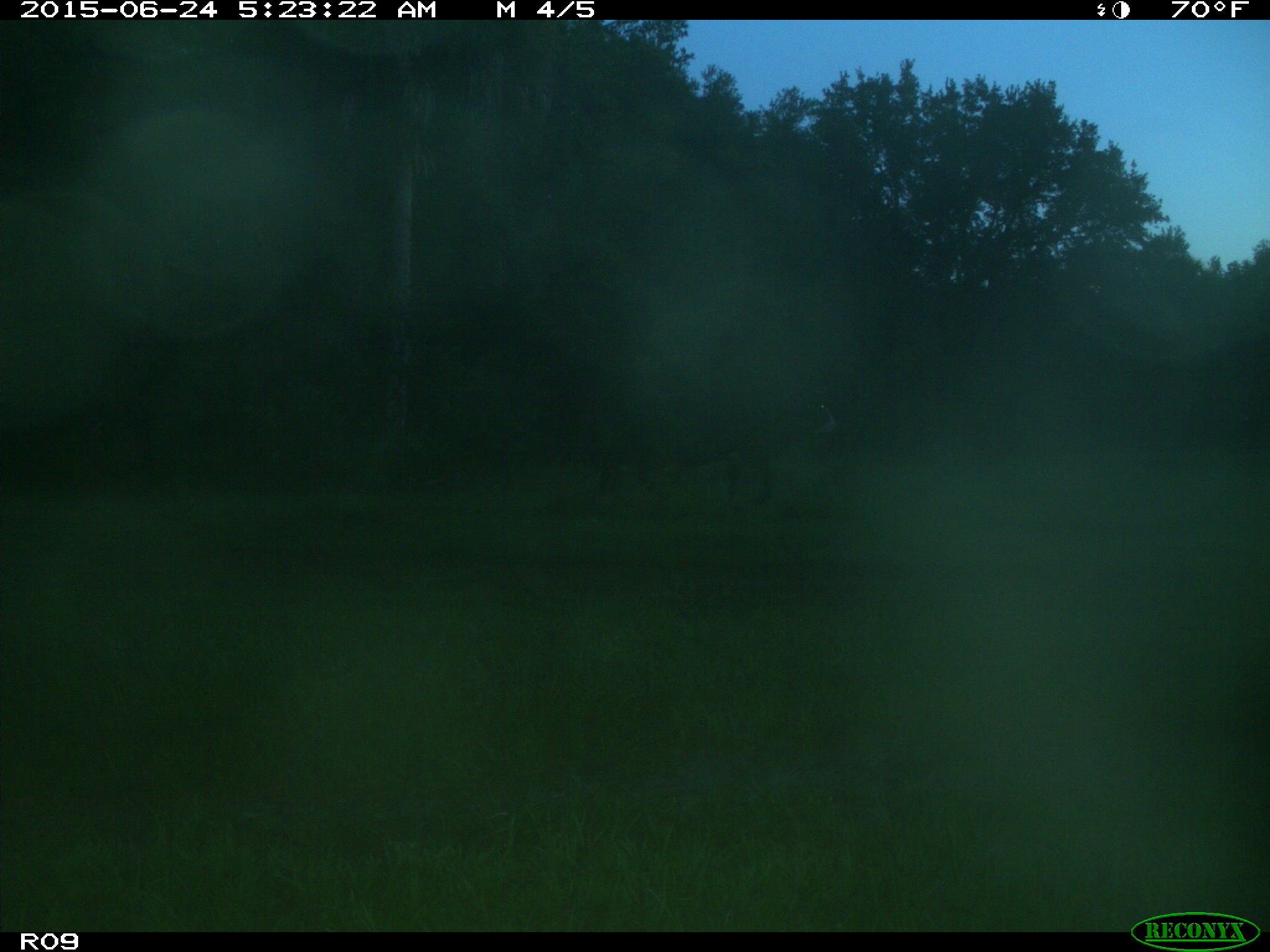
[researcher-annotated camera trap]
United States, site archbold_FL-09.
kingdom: Animalia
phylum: Chordata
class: Mammalia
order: Artiodactyla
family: Bovidae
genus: Bos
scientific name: Bos taurus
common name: domestic cow